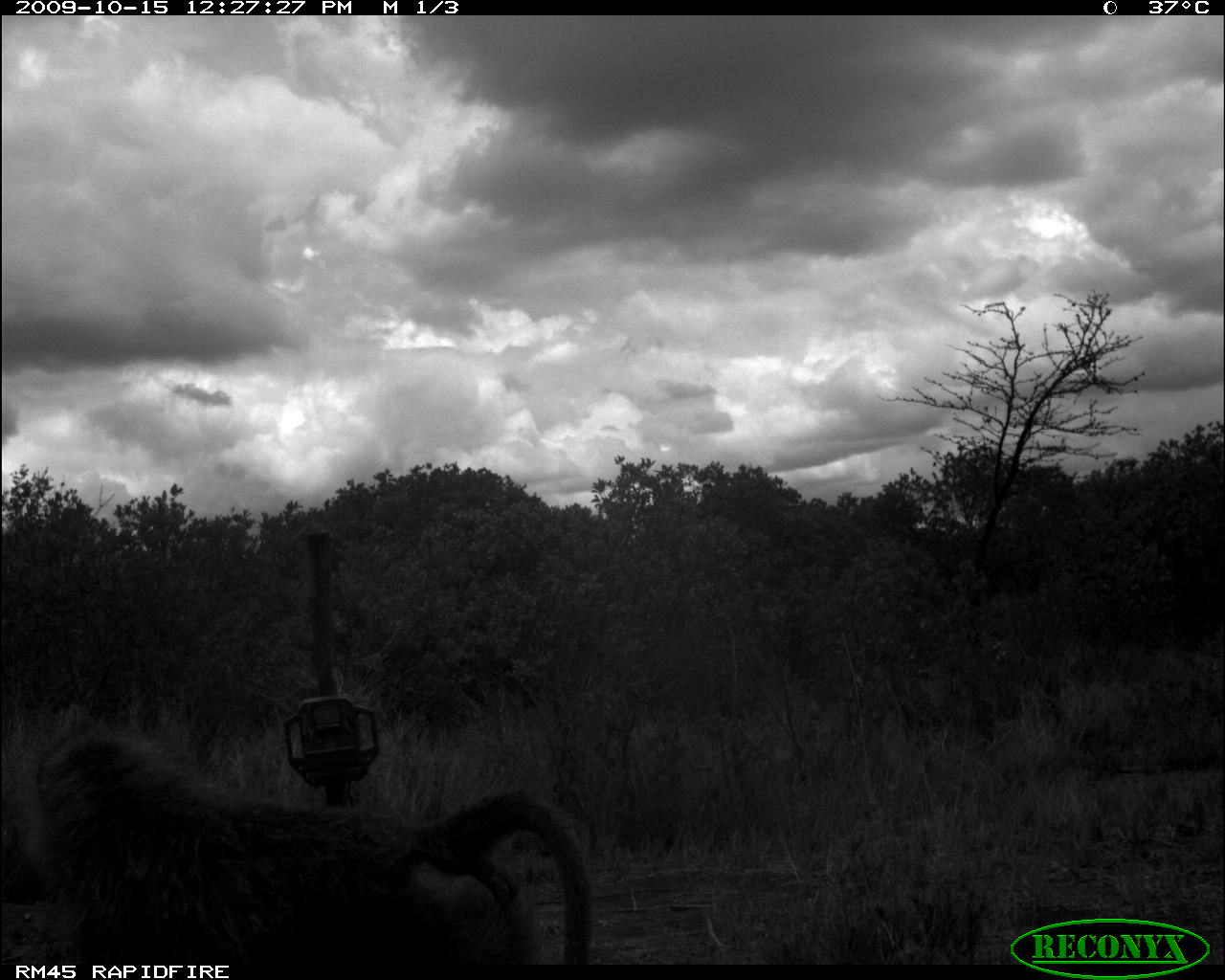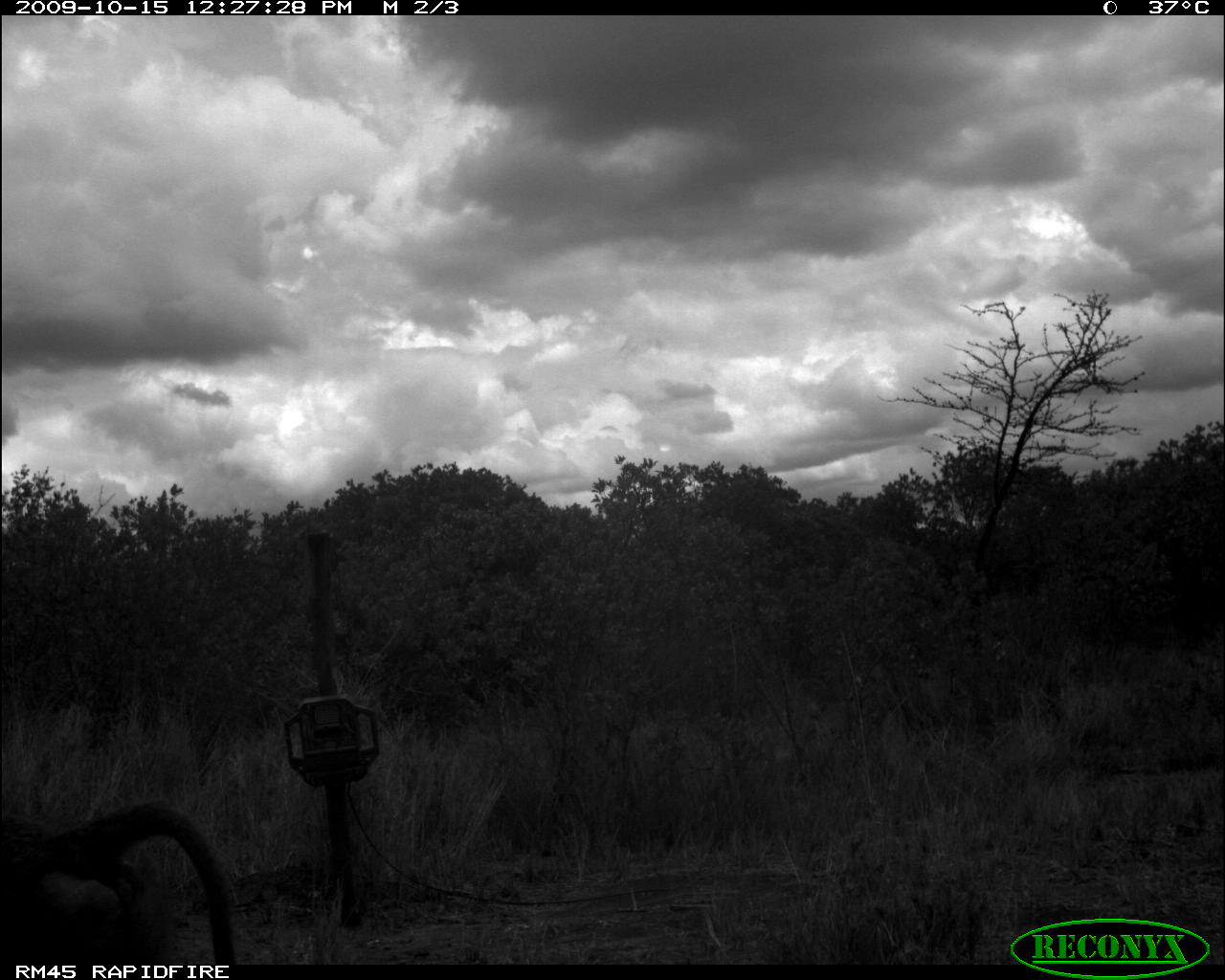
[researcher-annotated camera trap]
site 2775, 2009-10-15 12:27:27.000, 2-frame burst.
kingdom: Animalia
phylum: Chordata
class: Mammalia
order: Primates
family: Cercopithecidae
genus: Papio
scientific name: Papio anubis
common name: olive baboon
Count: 1.